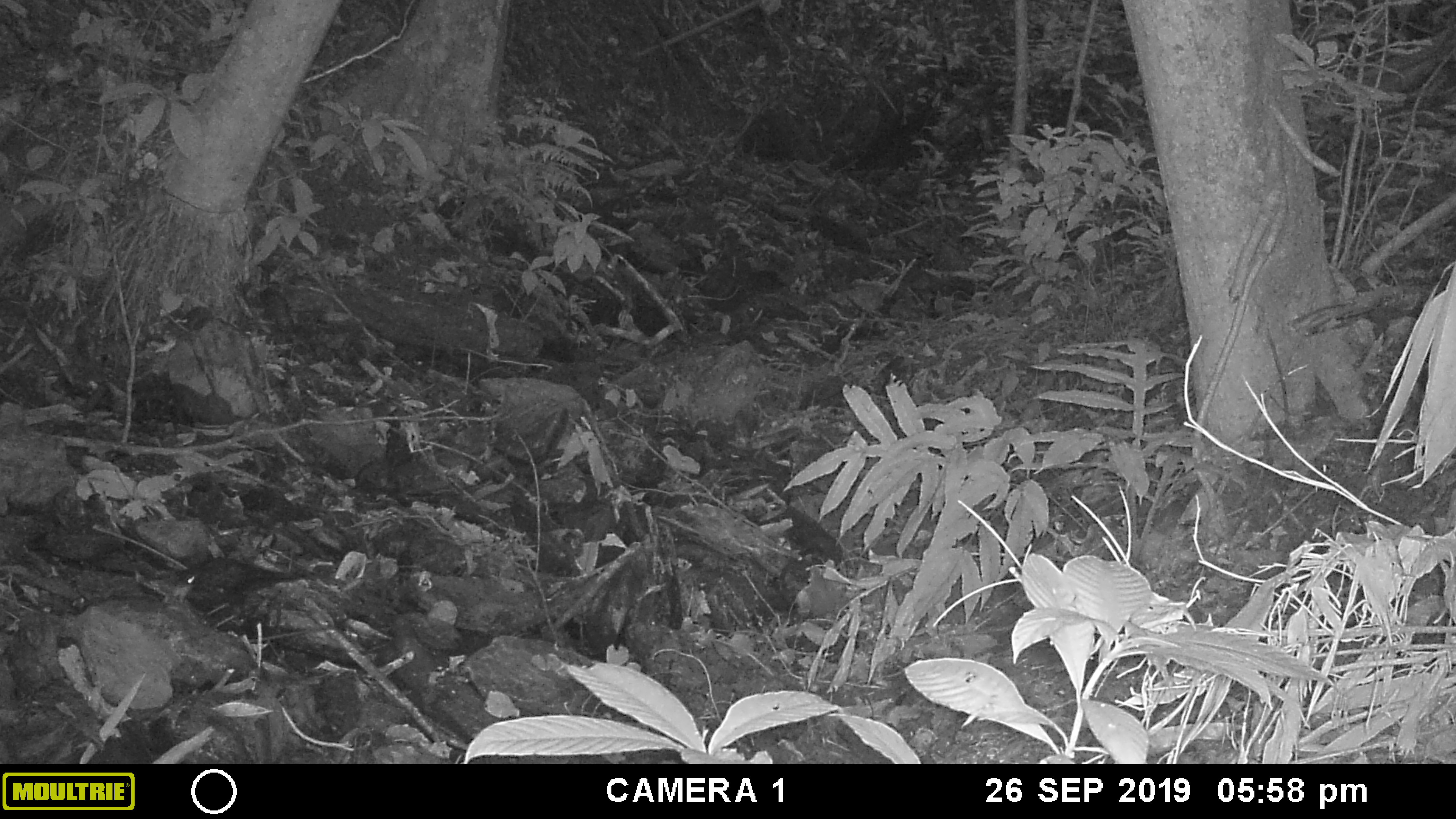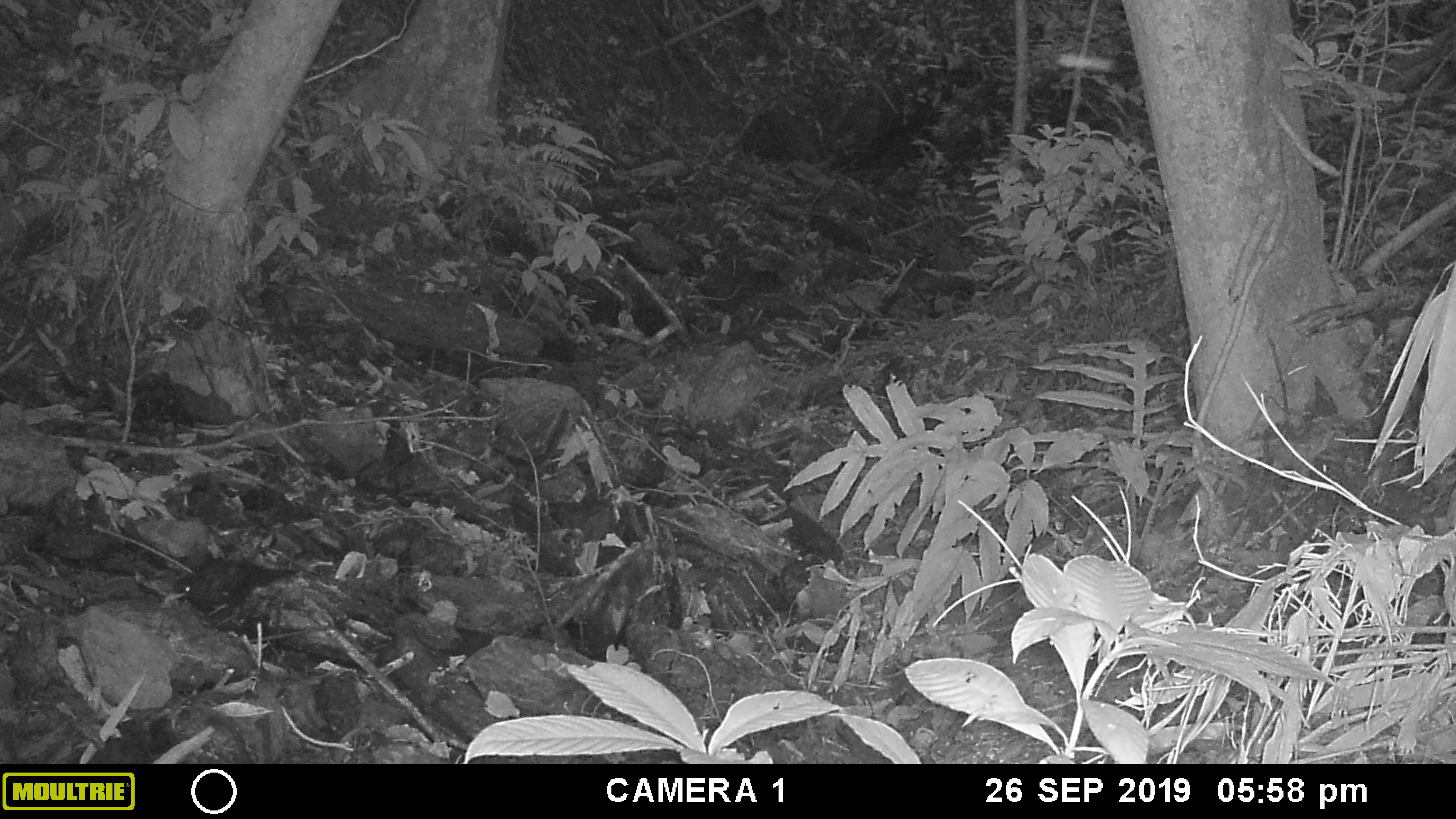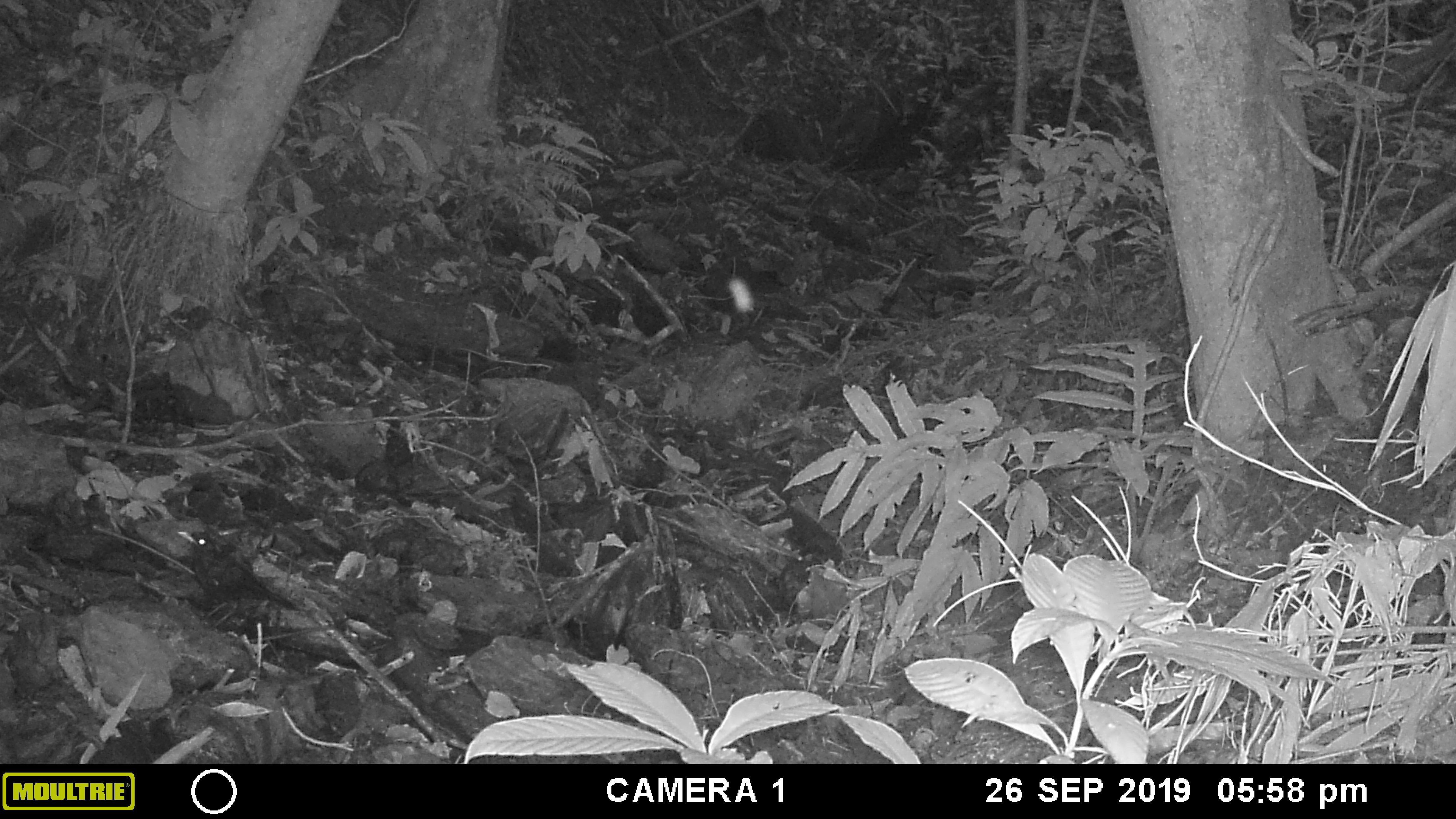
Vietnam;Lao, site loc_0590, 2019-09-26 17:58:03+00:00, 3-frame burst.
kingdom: Animalia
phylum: Arthropoda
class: Insecta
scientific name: Insecta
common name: insect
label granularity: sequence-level